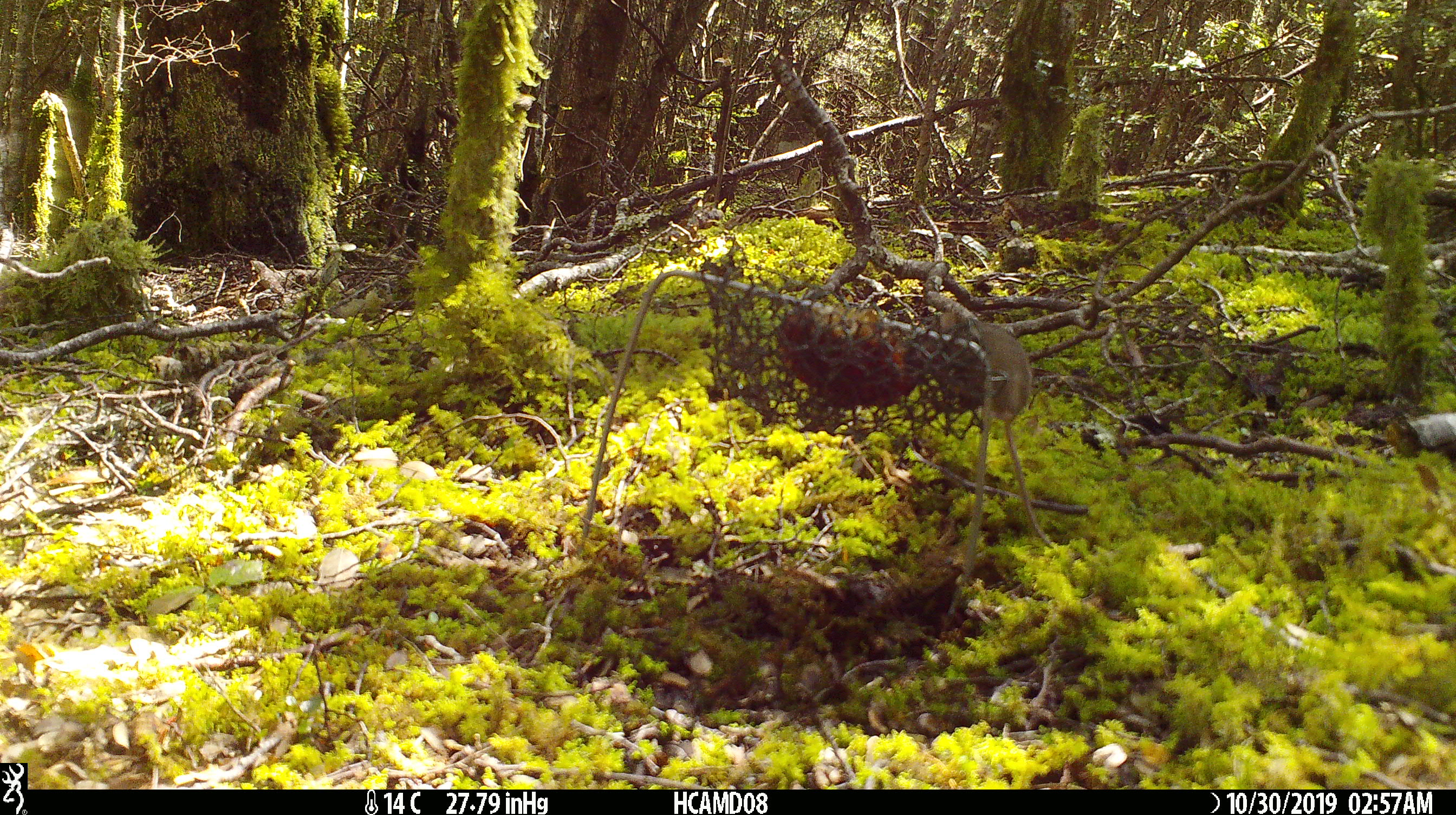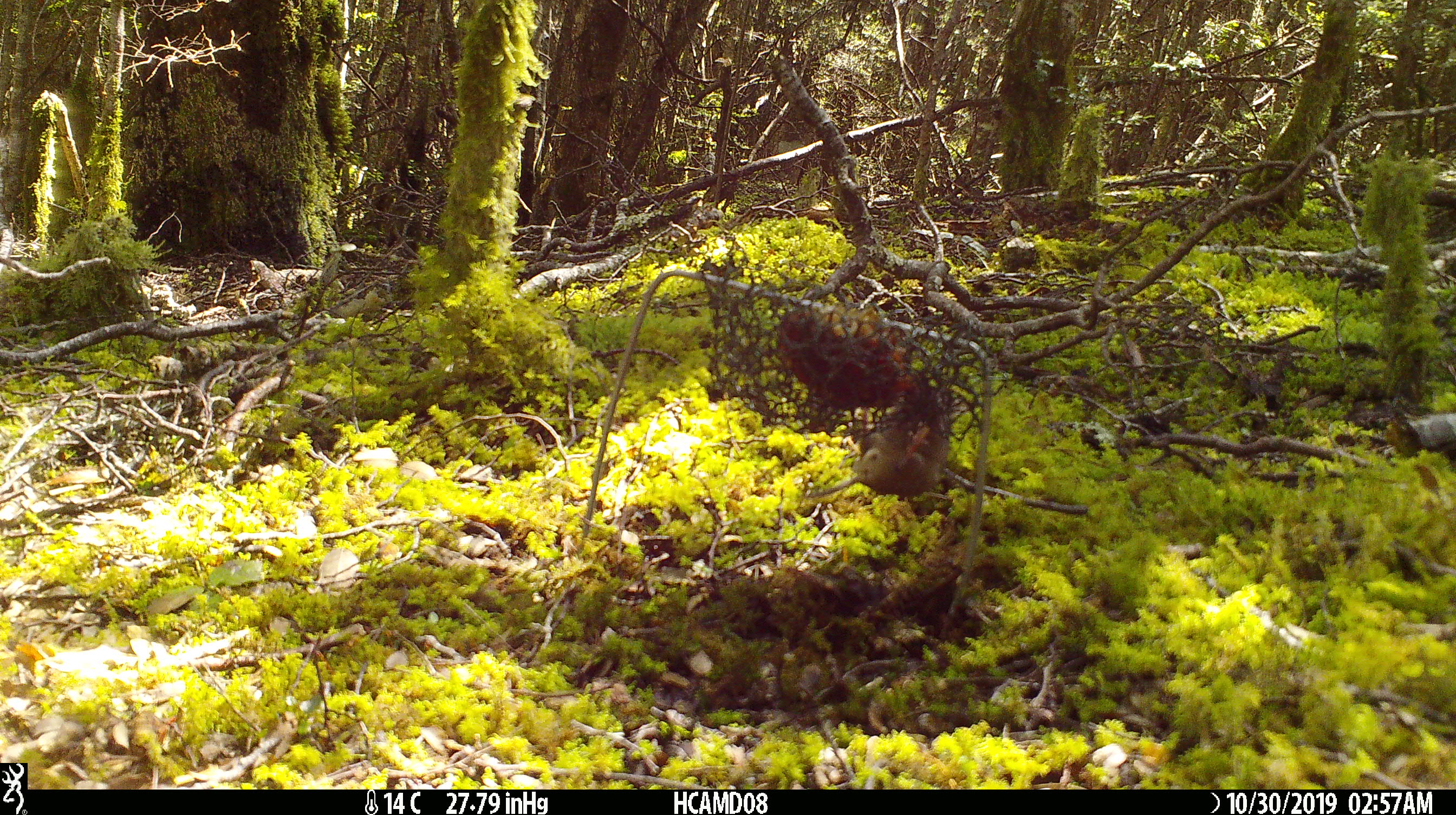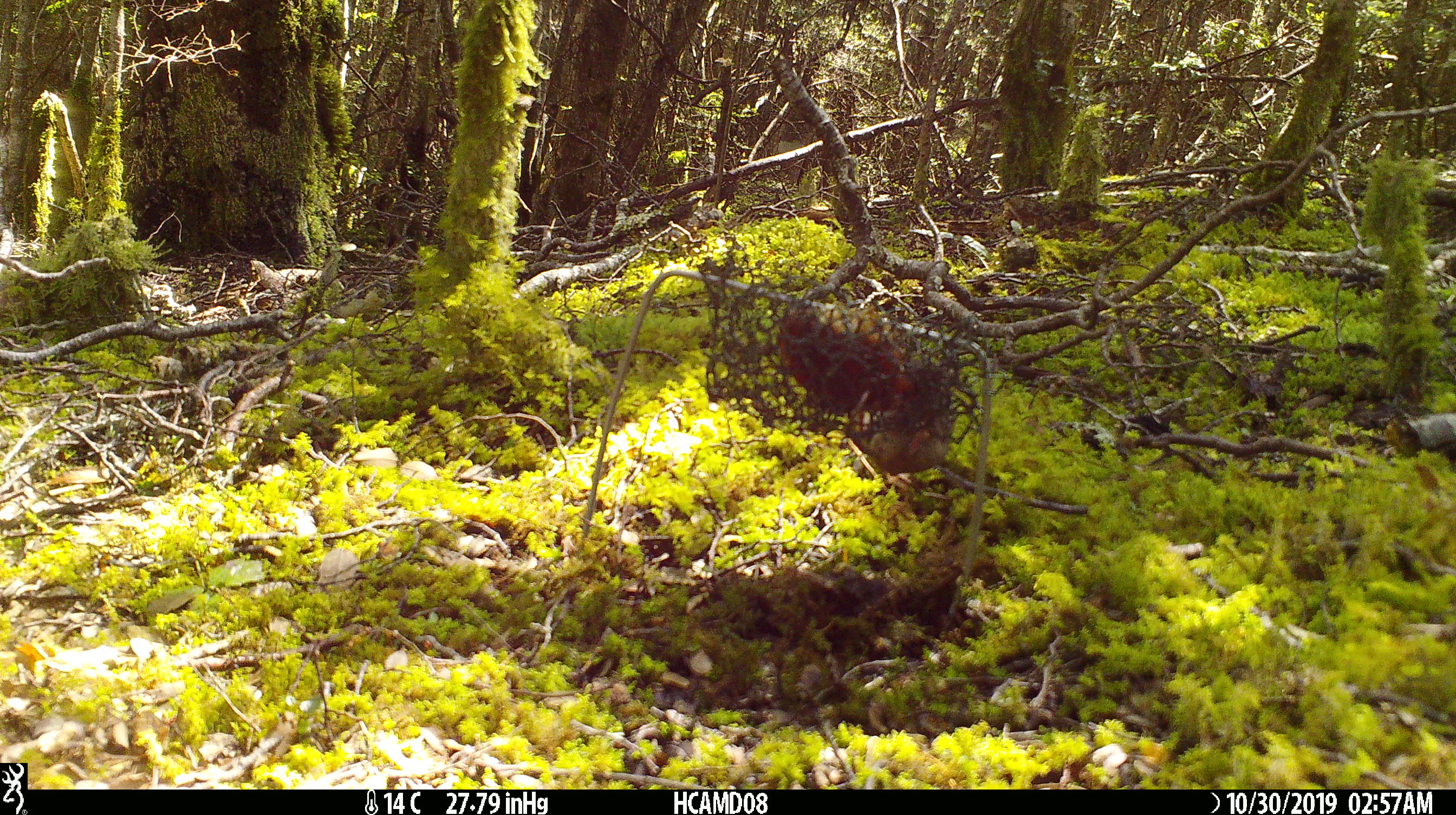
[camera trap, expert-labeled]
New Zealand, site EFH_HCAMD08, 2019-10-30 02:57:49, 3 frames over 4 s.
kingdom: Animalia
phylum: Chordata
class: Mammalia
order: Rodentia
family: Muridae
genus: Mus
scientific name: Mus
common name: mouse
Mouse (Mus).